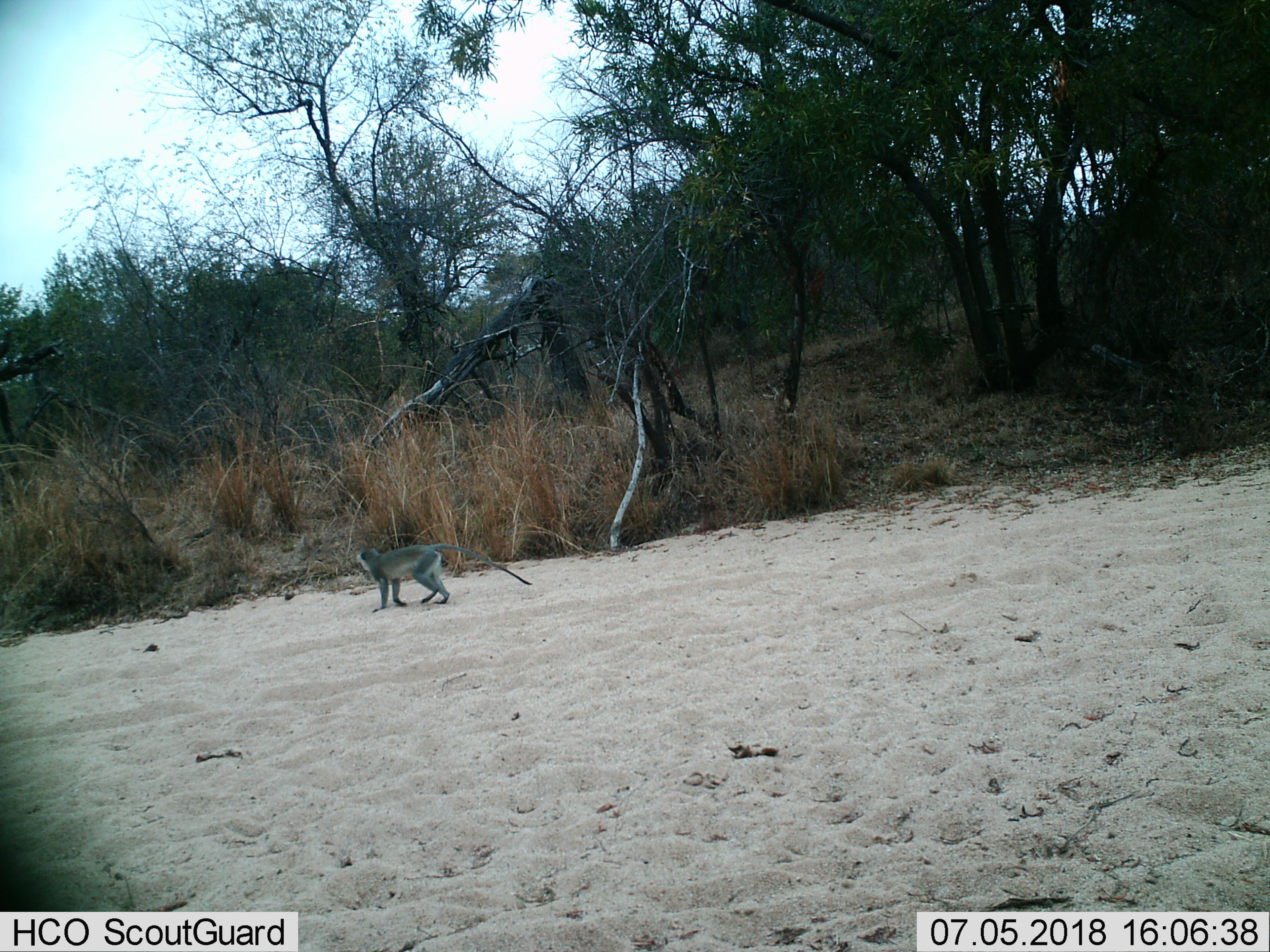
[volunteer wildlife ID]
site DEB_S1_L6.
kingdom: Animalia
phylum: Chordata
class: Mammalia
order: Primates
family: Cercopithecidae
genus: Chlorocebus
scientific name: Chlorocebus pygerythrus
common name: vervet monkey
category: monkeyvervet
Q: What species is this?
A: Monkeyvervet (vervet monkey) (Chlorocebus pygerythrus).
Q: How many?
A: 1.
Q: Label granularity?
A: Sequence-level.